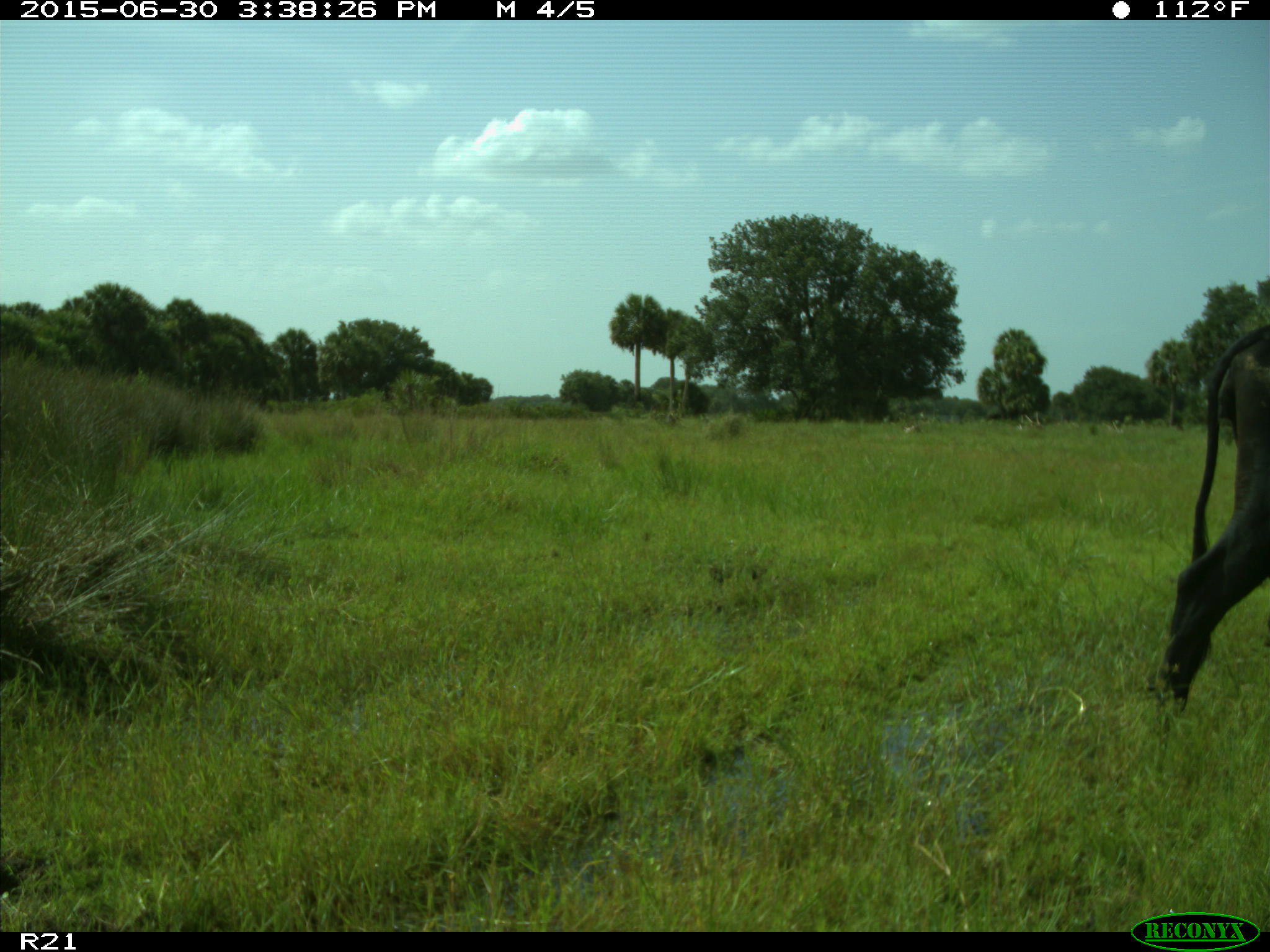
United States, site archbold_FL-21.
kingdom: Animalia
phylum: Chordata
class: Mammalia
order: Artiodactyla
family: Bovidae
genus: Bos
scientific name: Bos taurus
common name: domestic cow